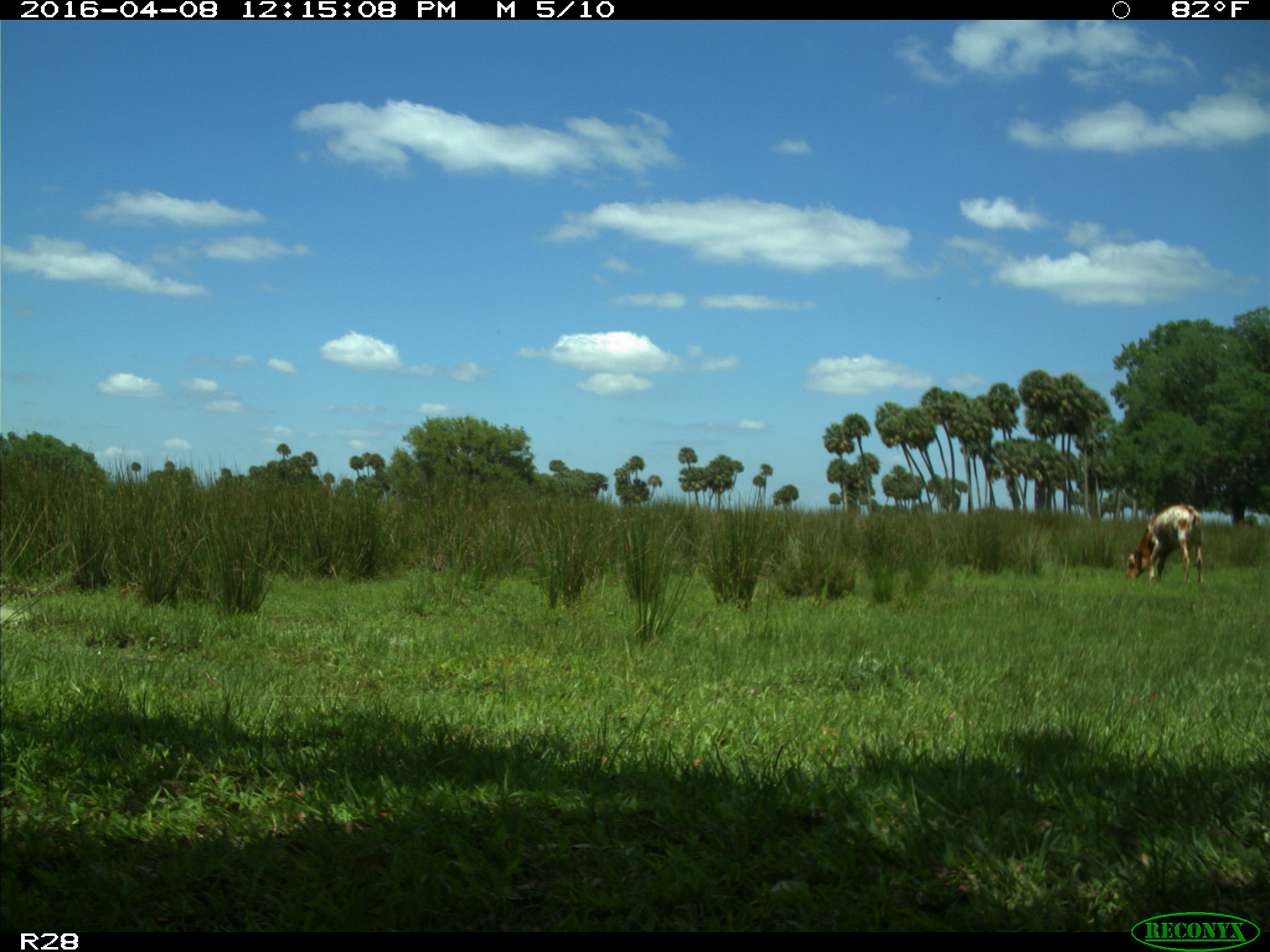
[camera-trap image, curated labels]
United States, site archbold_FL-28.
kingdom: Animalia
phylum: Chordata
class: Mammalia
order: Artiodactyla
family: Bovidae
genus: Bos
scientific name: Bos taurus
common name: domestic cow